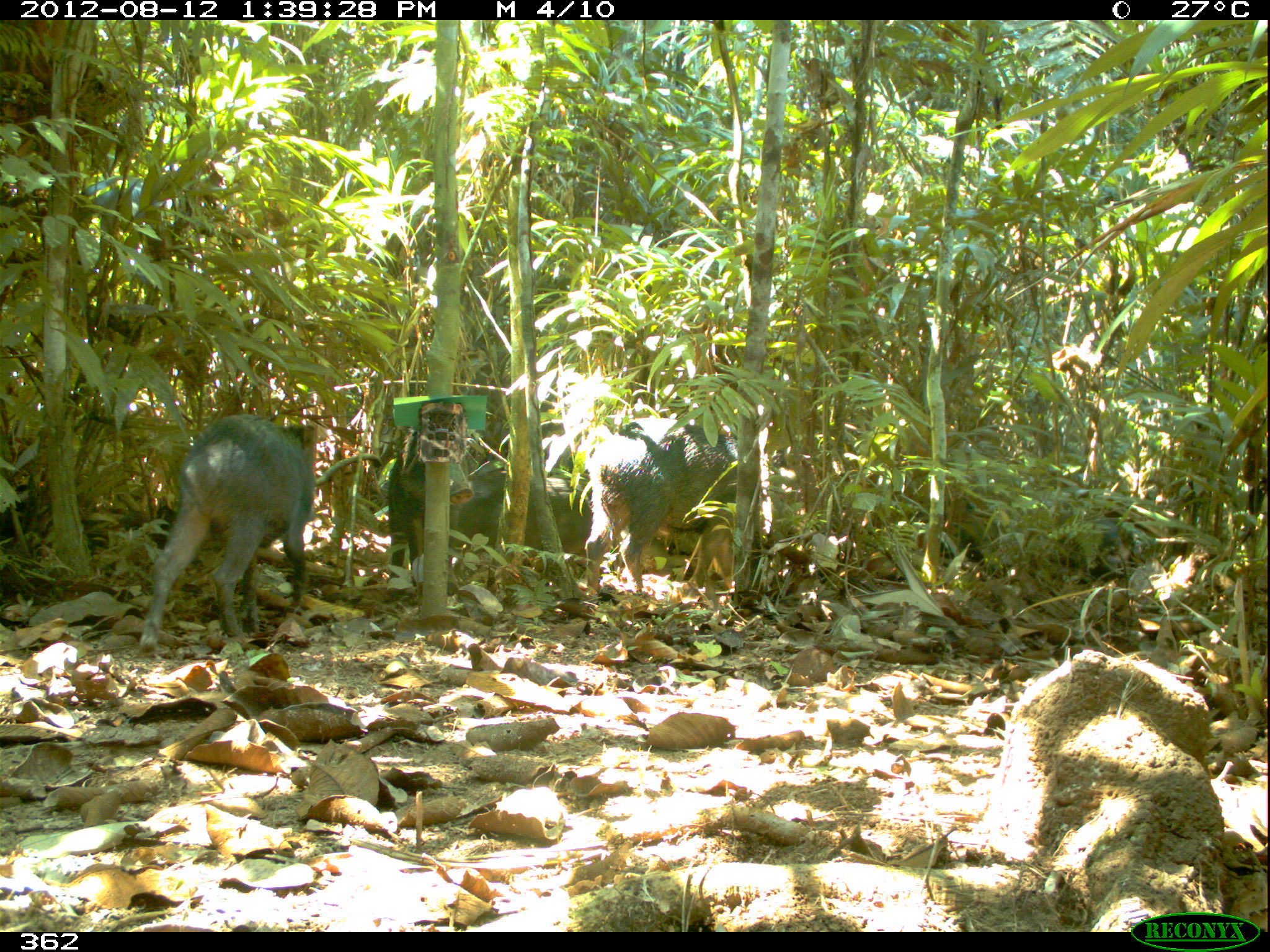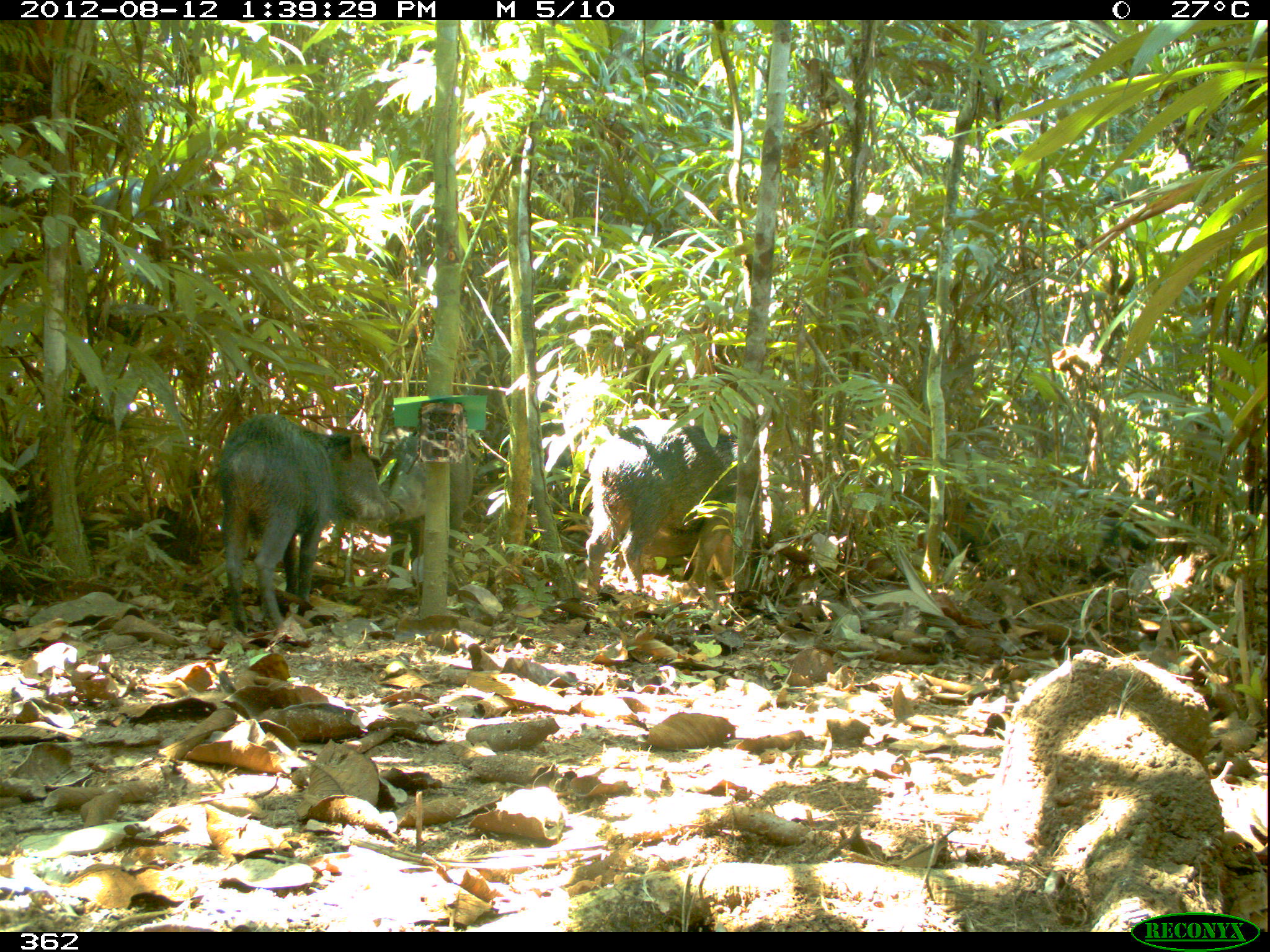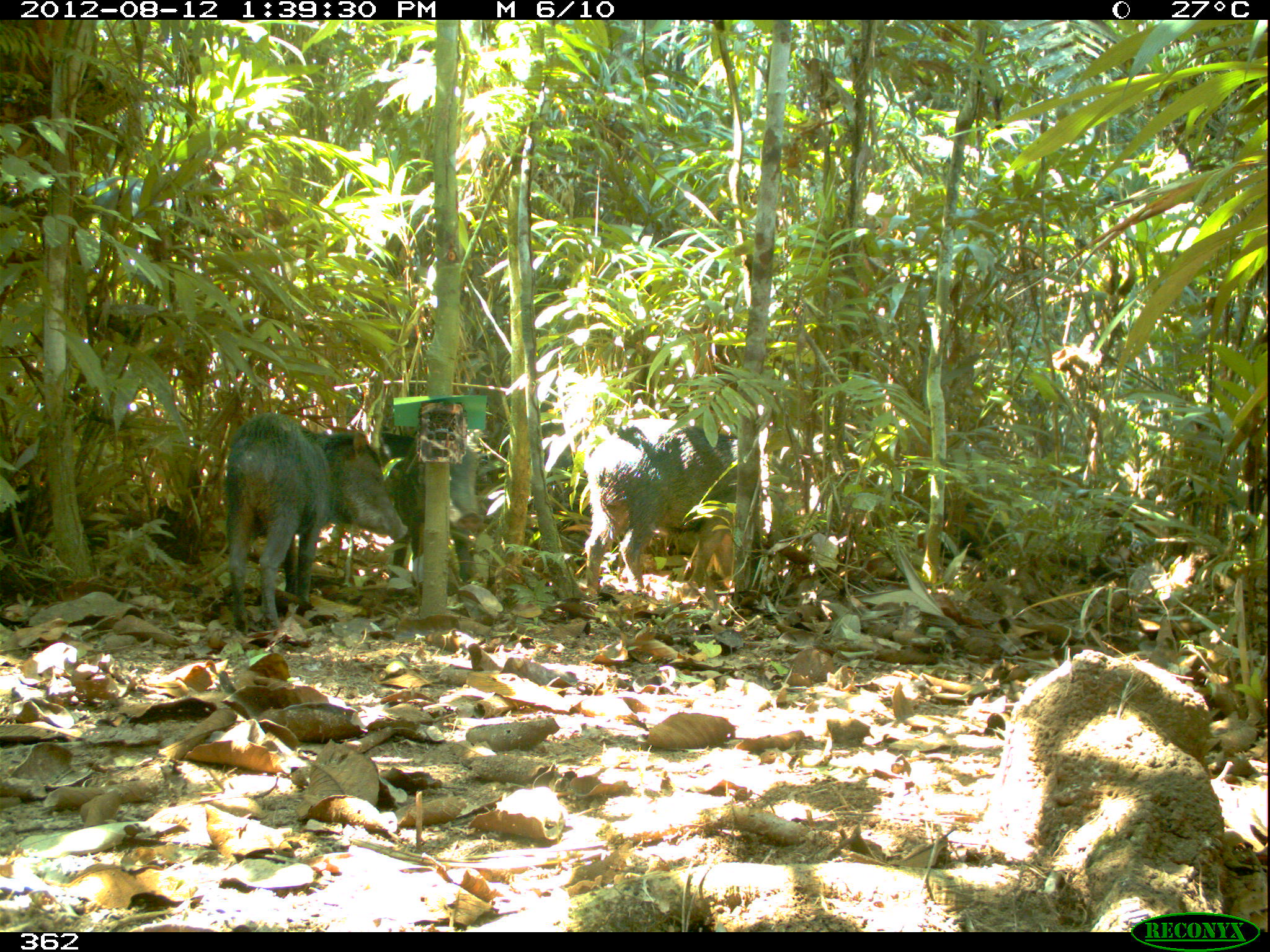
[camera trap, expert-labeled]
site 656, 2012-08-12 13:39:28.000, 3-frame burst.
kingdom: Animalia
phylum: Chordata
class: Mammalia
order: Artiodactyla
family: Tayassuidae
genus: Tayassu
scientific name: Tayassu pecari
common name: white-lipped peccary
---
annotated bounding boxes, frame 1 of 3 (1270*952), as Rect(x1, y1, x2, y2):
tayassu pecari: Rect(134, 416, 317, 648); Rect(584, 415, 737, 600); Rect(379, 425, 473, 581); Rect(450, 469, 589, 554)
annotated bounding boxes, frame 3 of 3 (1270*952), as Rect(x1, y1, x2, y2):
tayassu pecari: Rect(222, 413, 411, 636); Rect(579, 418, 739, 612); Rect(372, 430, 480, 590)